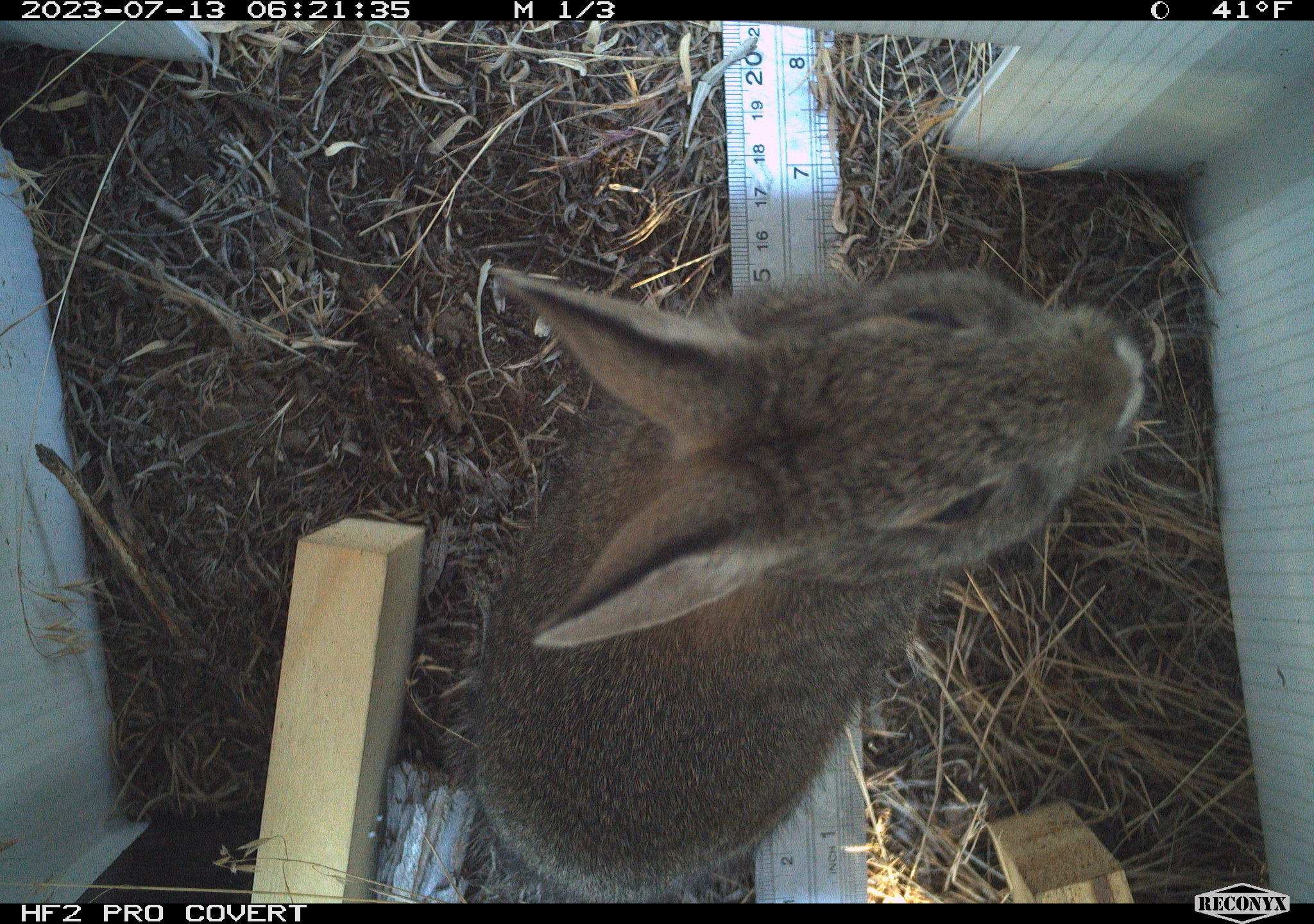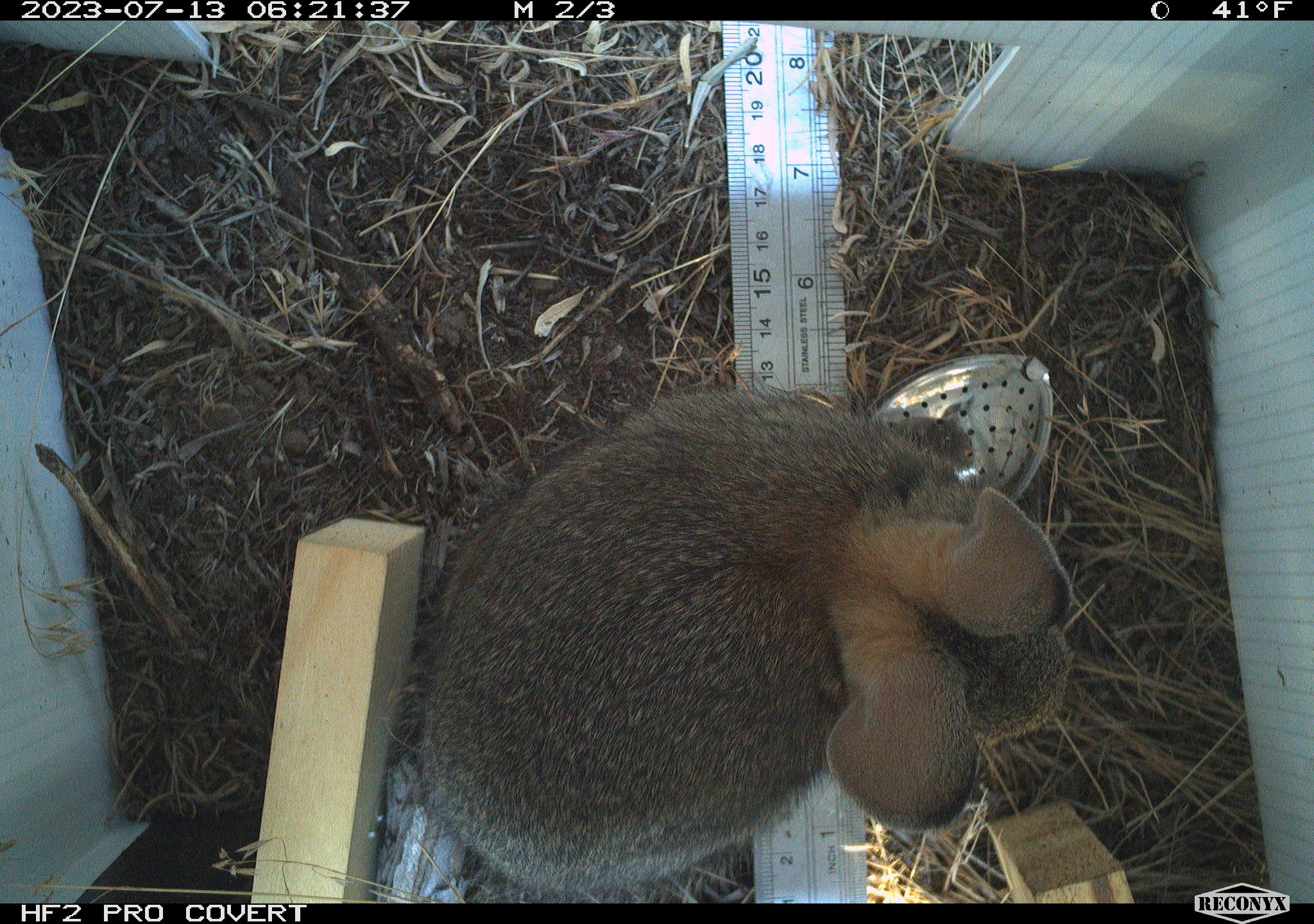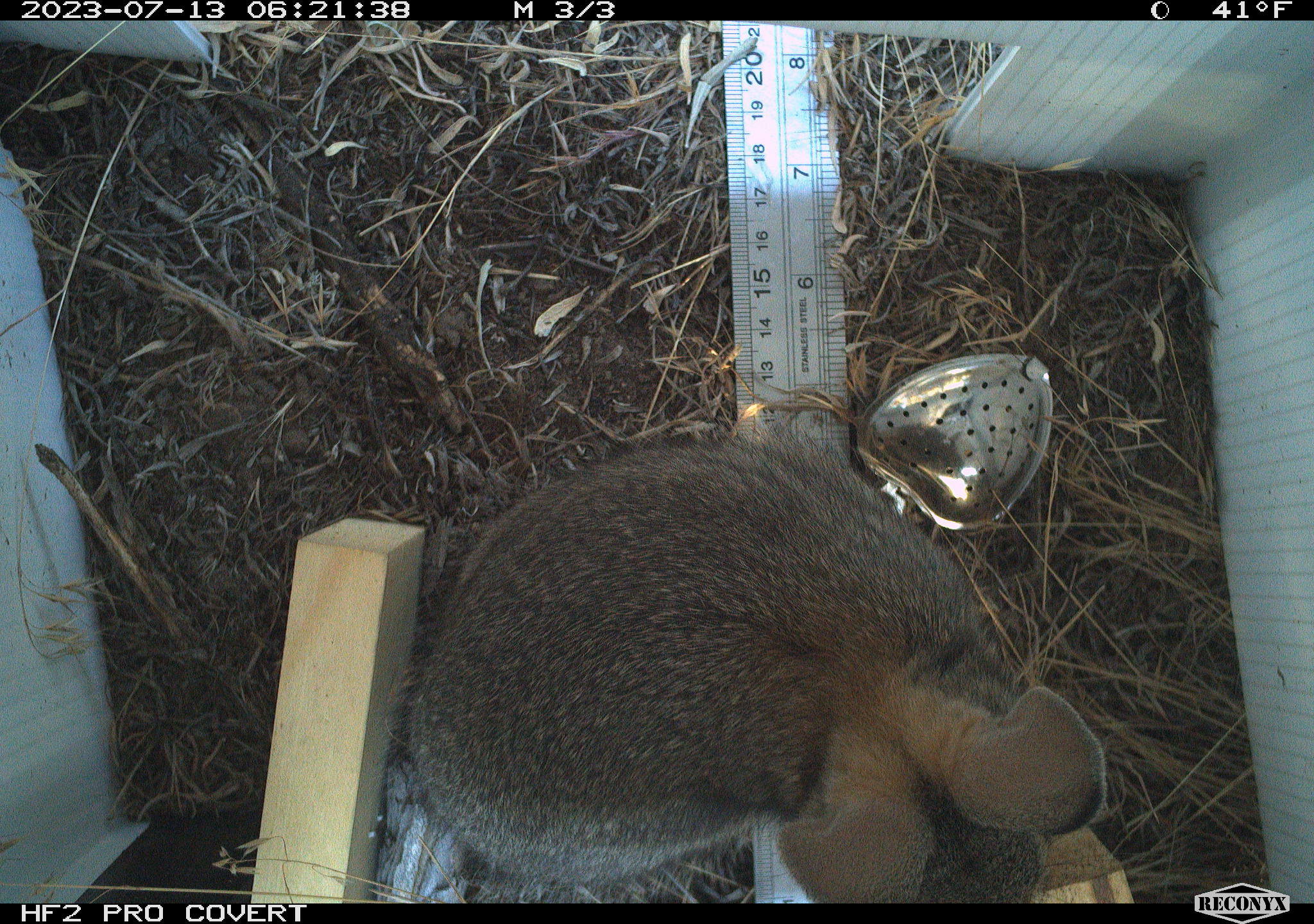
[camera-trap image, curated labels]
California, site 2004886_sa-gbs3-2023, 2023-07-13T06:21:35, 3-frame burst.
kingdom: Animalia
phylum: Chordata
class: Mammalia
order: Lagomorpha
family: Leporidae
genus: Sylvilagus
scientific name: Sylvilagus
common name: cottontail rabbits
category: sylvilagus species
Sylvilagus species (cottontail rabbits) (Sylvilagus).